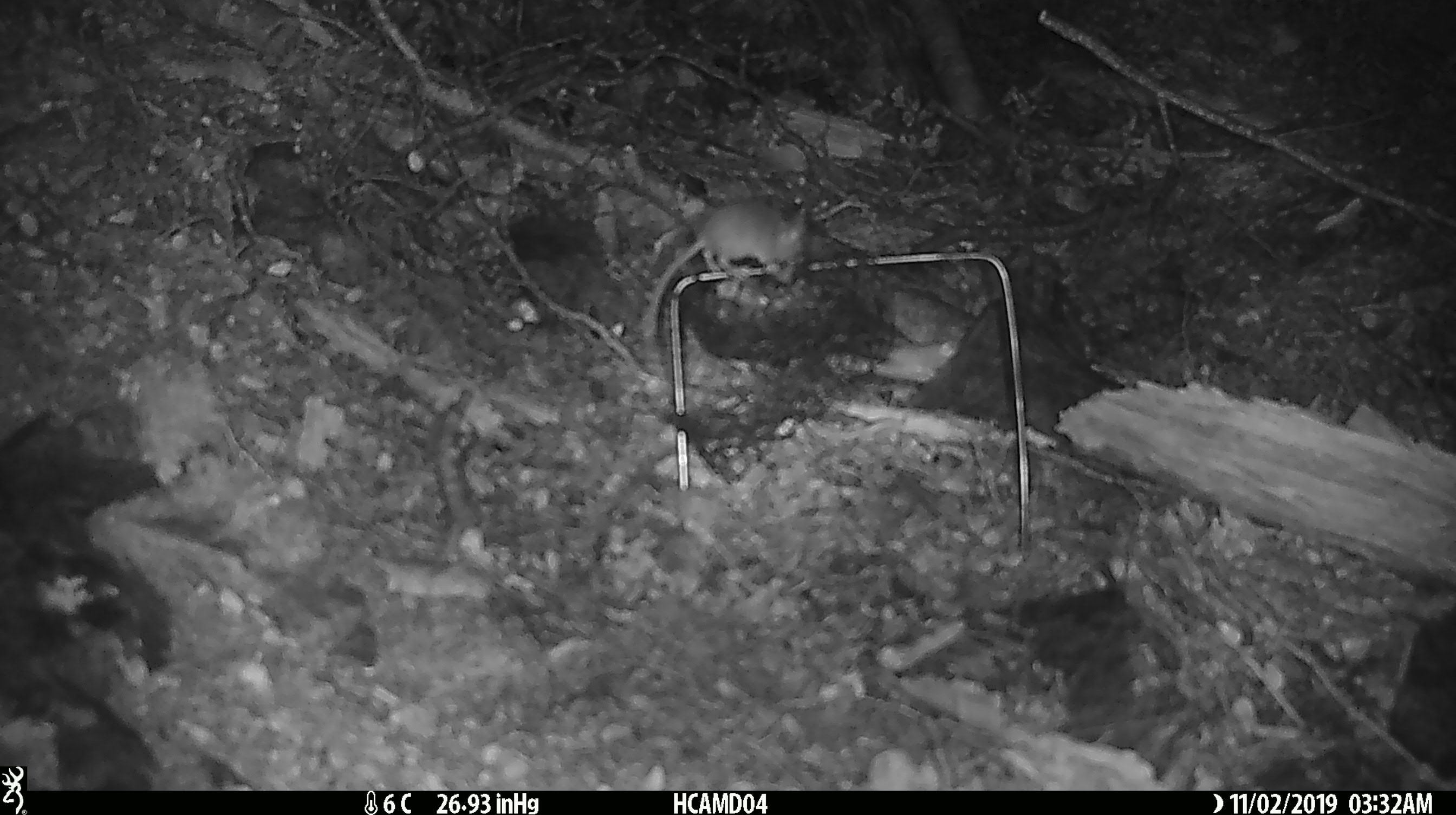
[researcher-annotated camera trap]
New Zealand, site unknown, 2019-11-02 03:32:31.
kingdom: Animalia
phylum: Chordata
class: Mammalia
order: Rodentia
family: Muridae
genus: Mus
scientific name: Mus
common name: mouse